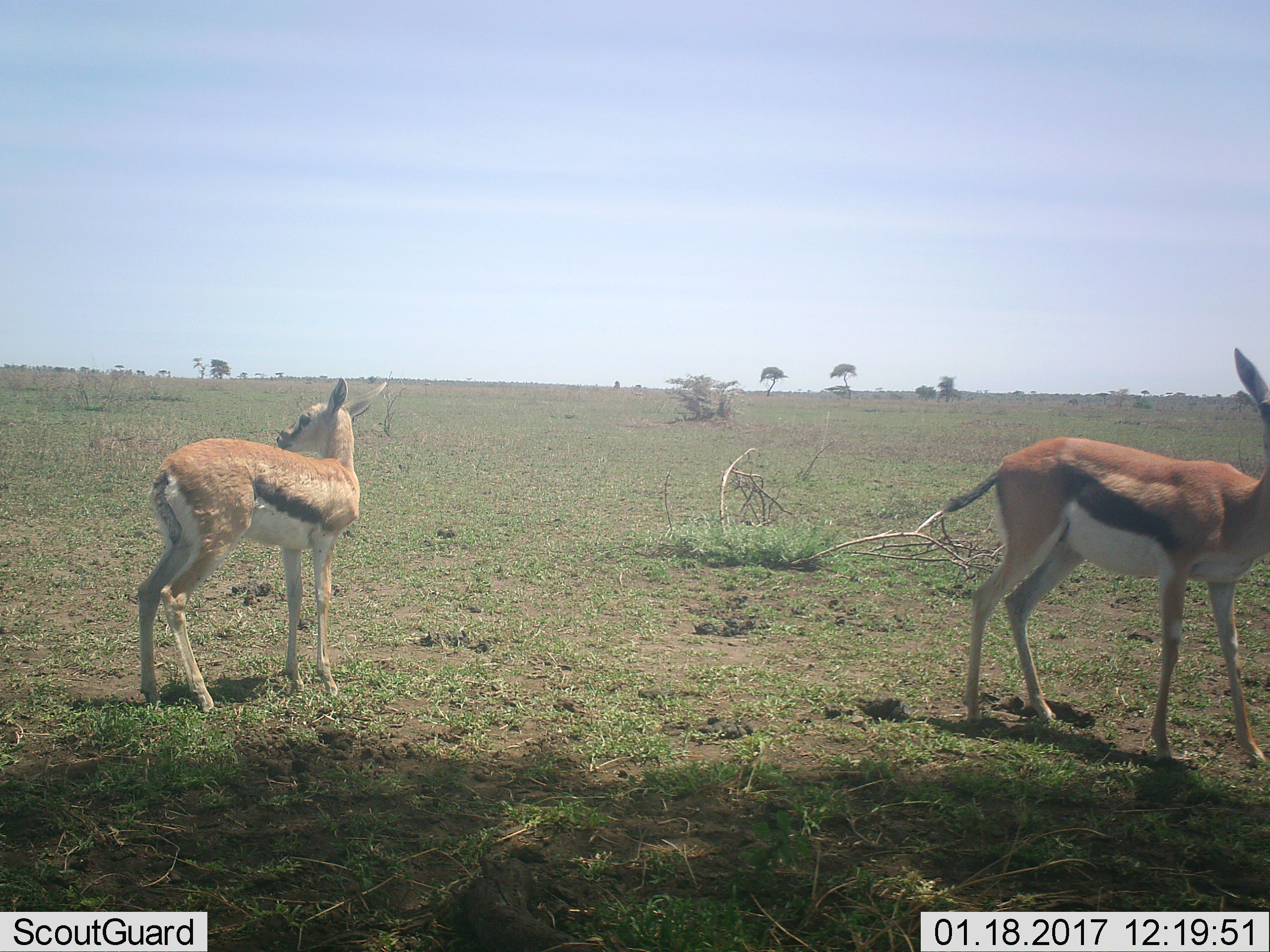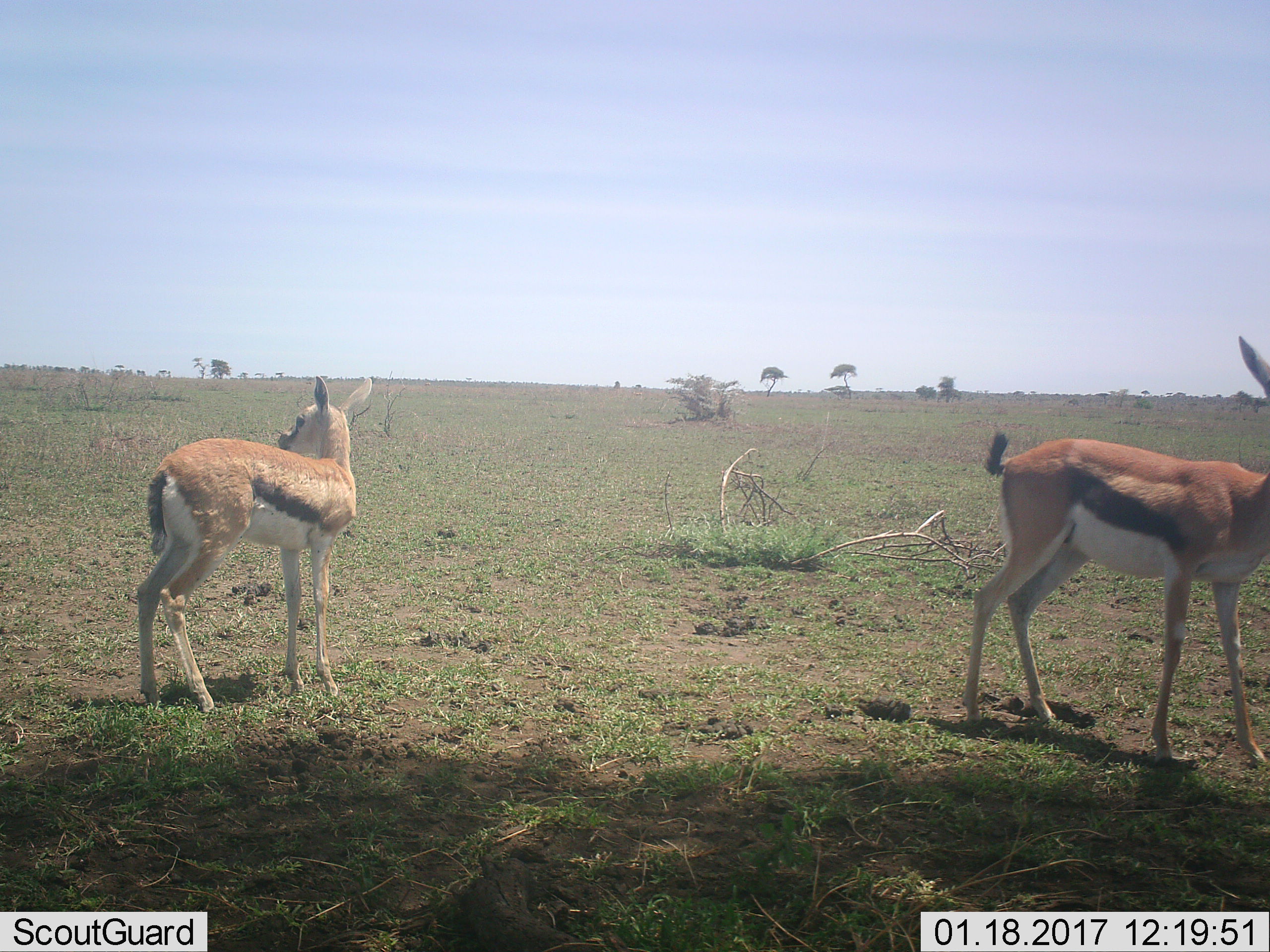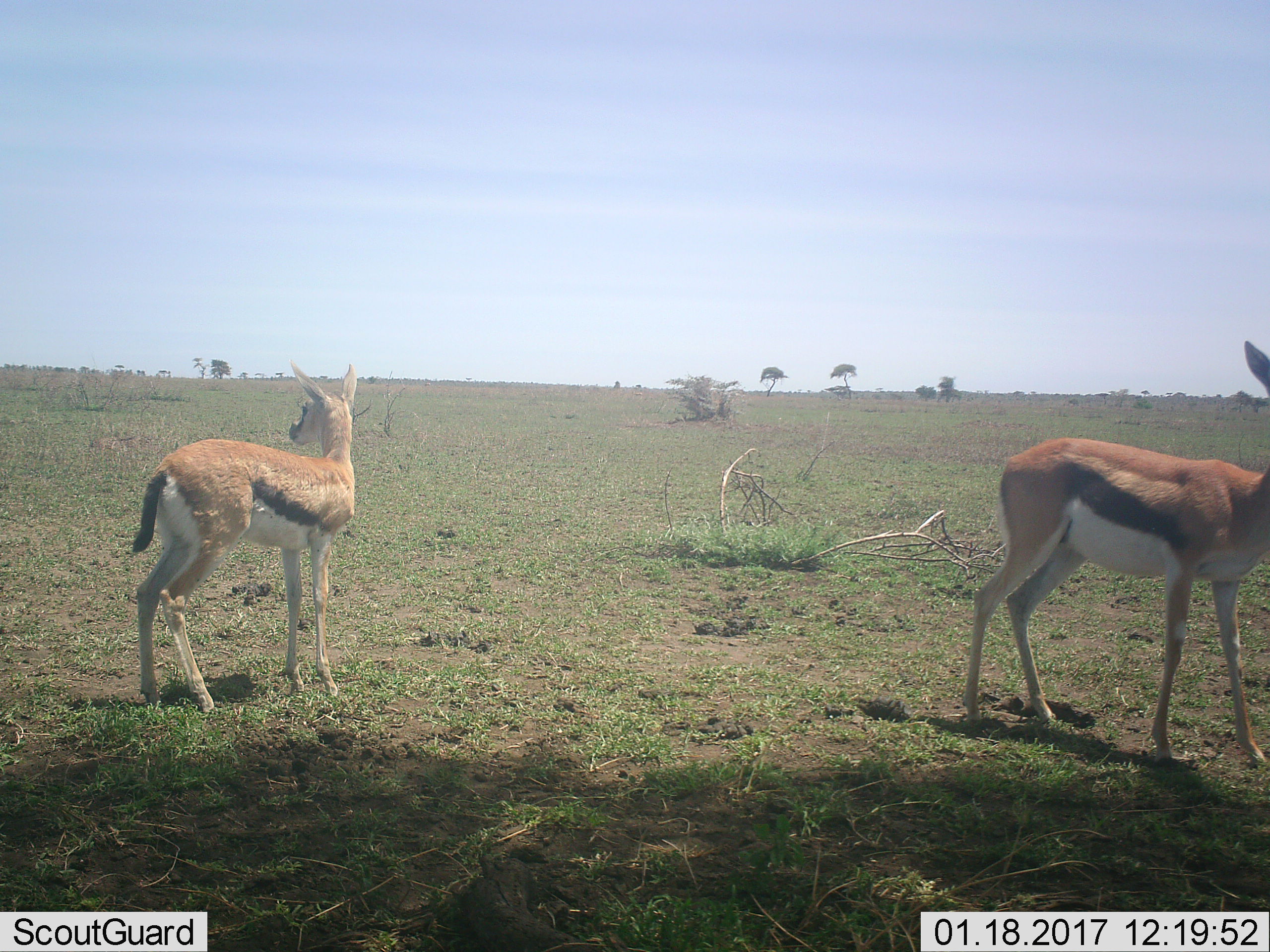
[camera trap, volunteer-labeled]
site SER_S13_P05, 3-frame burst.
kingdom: Animalia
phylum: Chordata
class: Mammalia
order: Artiodactyla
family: Bovidae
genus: Eudorcas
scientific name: Eudorcas thomsonii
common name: thomson's gazelle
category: gazellethomsons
Gazellethomsons (thomson's gazelle) (Eudorcas thomsonii), count 2. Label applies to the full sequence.